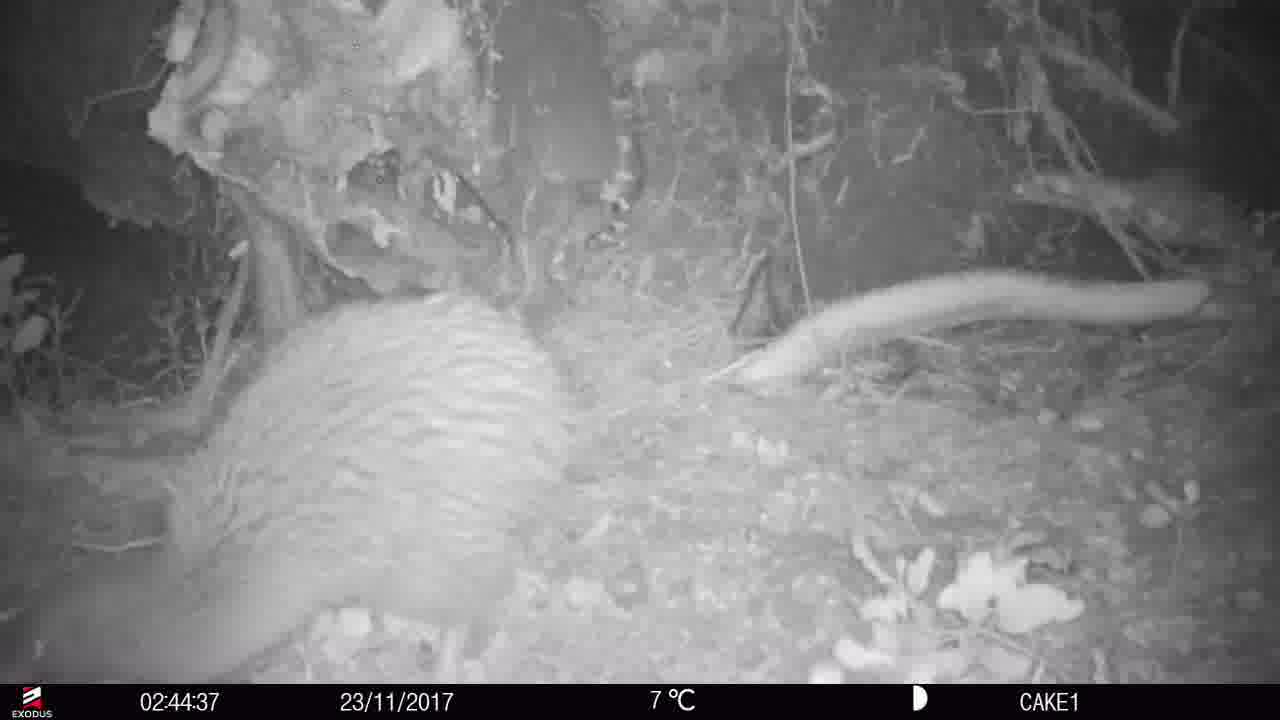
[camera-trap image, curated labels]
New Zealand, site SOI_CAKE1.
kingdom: Animalia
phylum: Chordata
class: Aves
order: Apterygiformes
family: Apterygidae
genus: Apteryx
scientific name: Apteryx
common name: kiwi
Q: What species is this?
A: Kiwi (Apteryx).